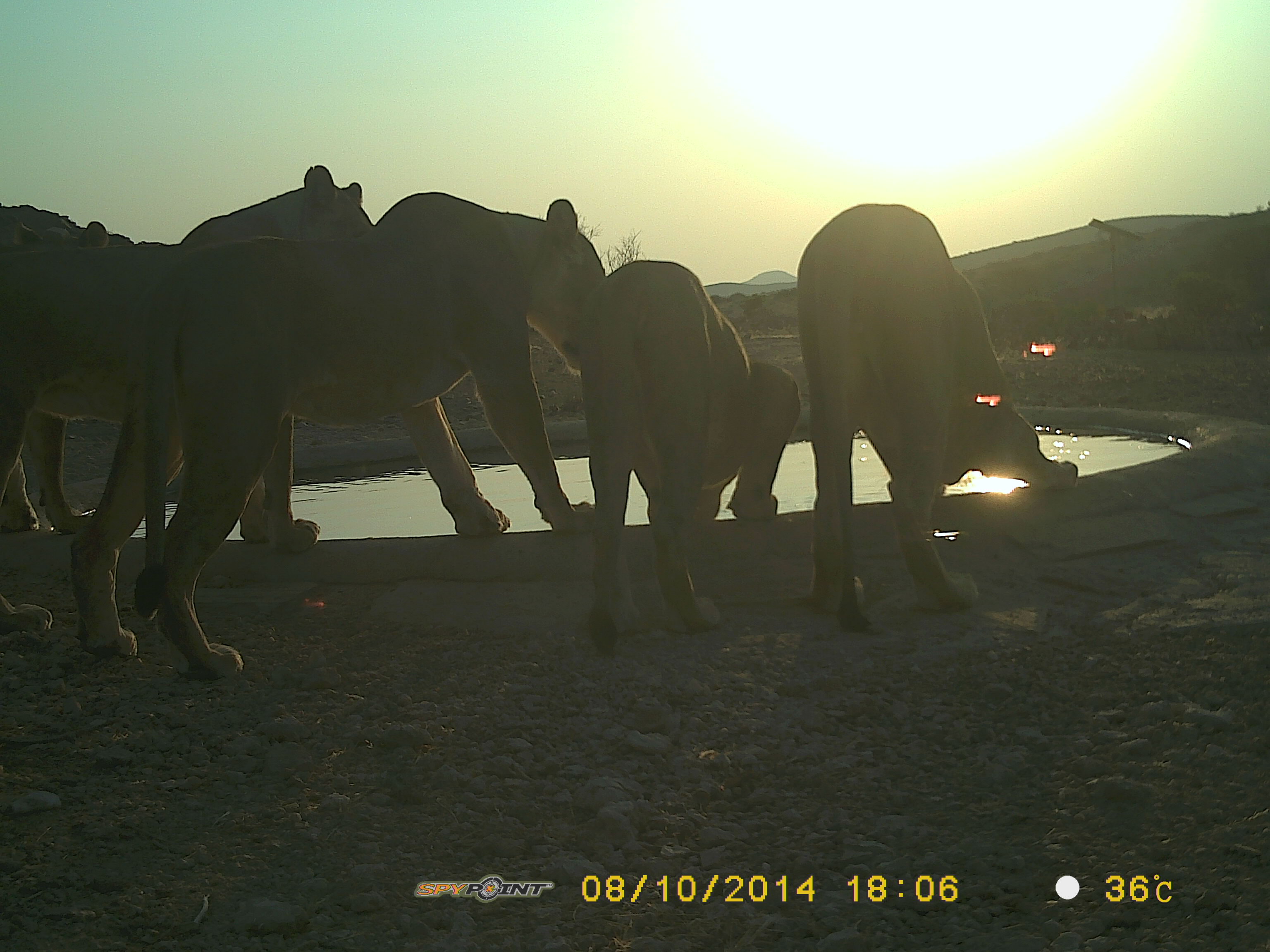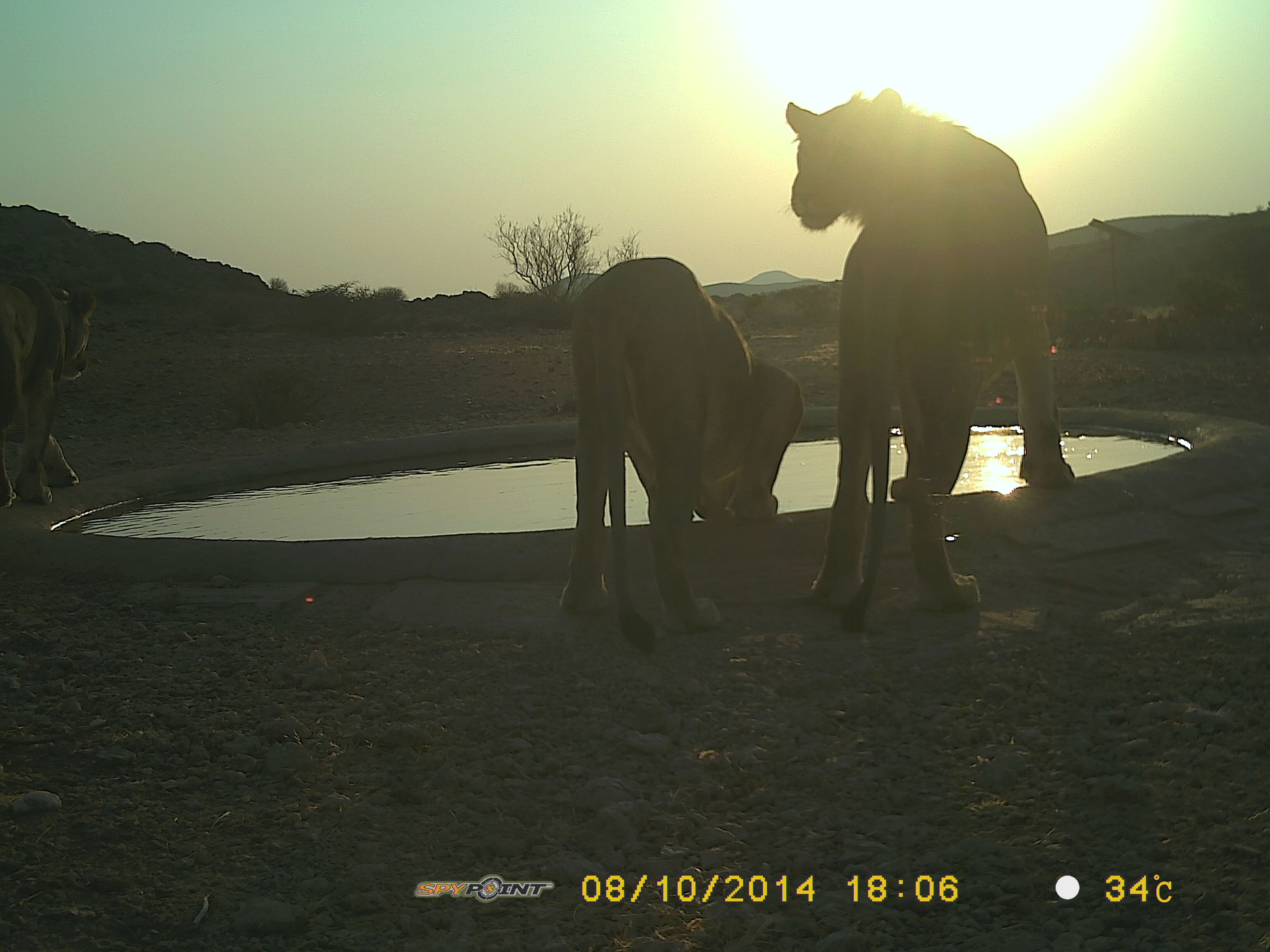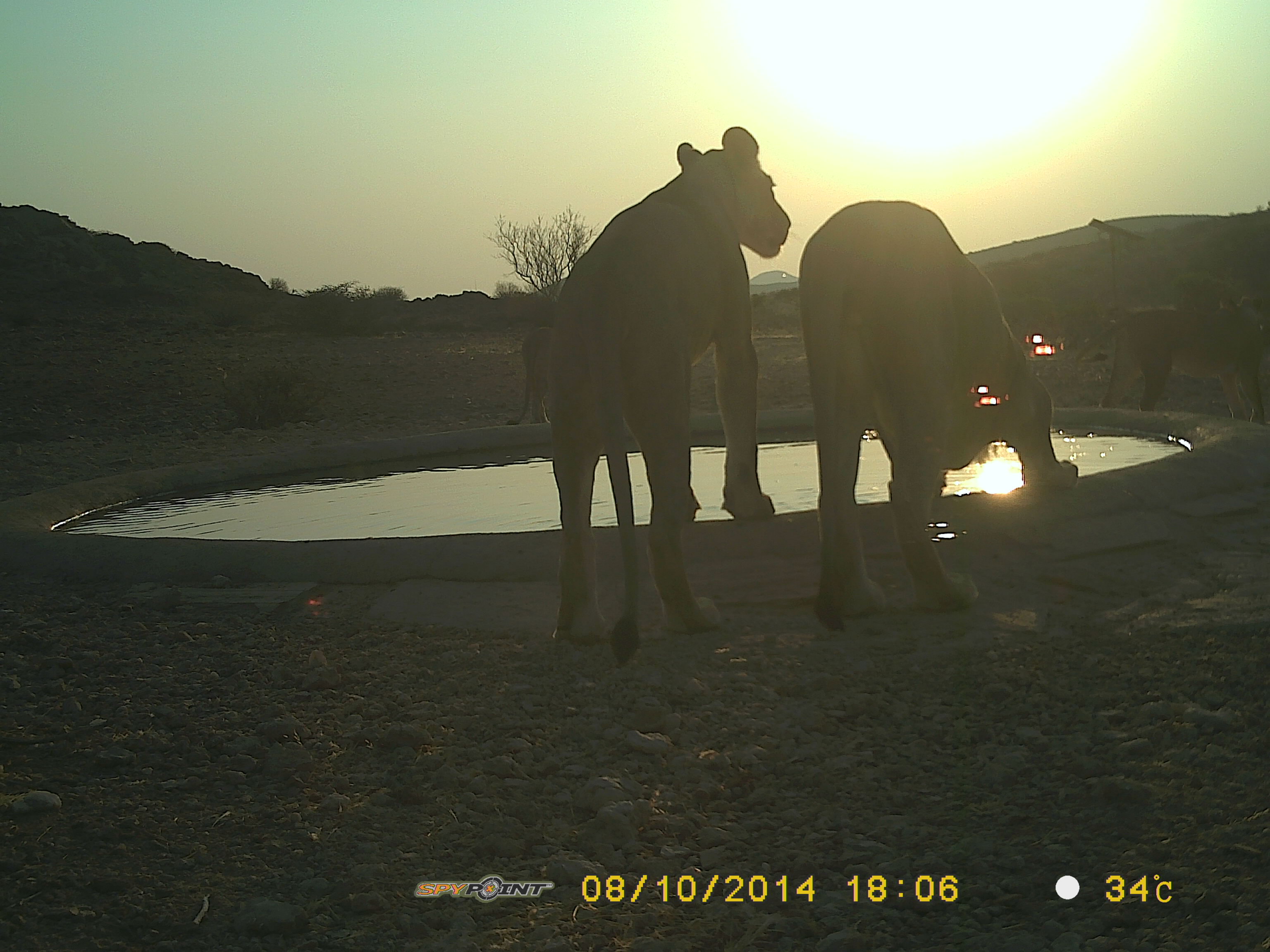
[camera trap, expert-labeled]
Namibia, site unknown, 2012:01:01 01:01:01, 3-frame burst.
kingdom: Animalia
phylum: Chordata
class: Mammalia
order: Carnivora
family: Felidae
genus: Panthera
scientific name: Panthera leo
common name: lion